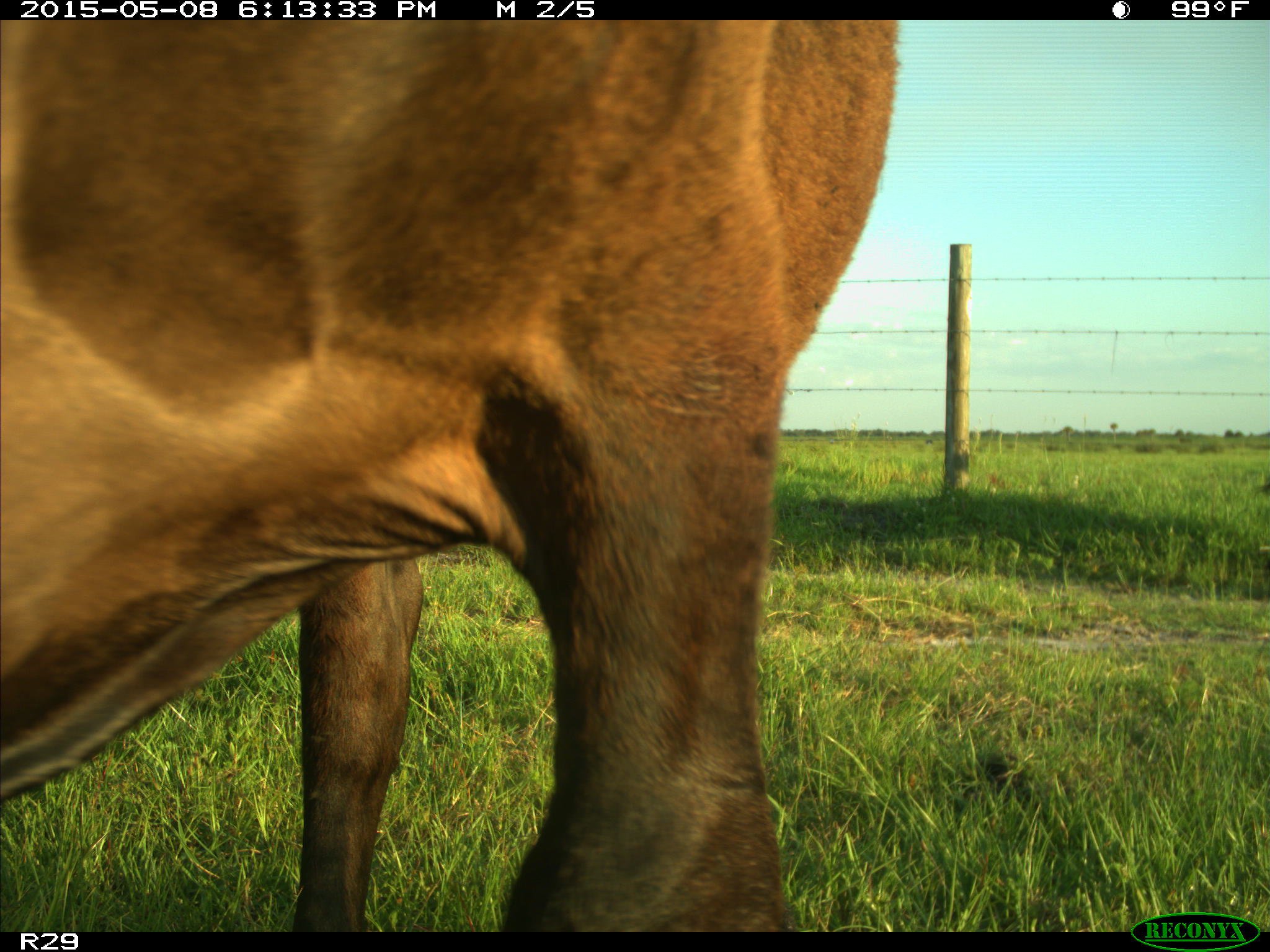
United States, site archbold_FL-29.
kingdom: Animalia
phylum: Chordata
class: Mammalia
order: Artiodactyla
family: Bovidae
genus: Bos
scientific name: Bos taurus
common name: domestic cow